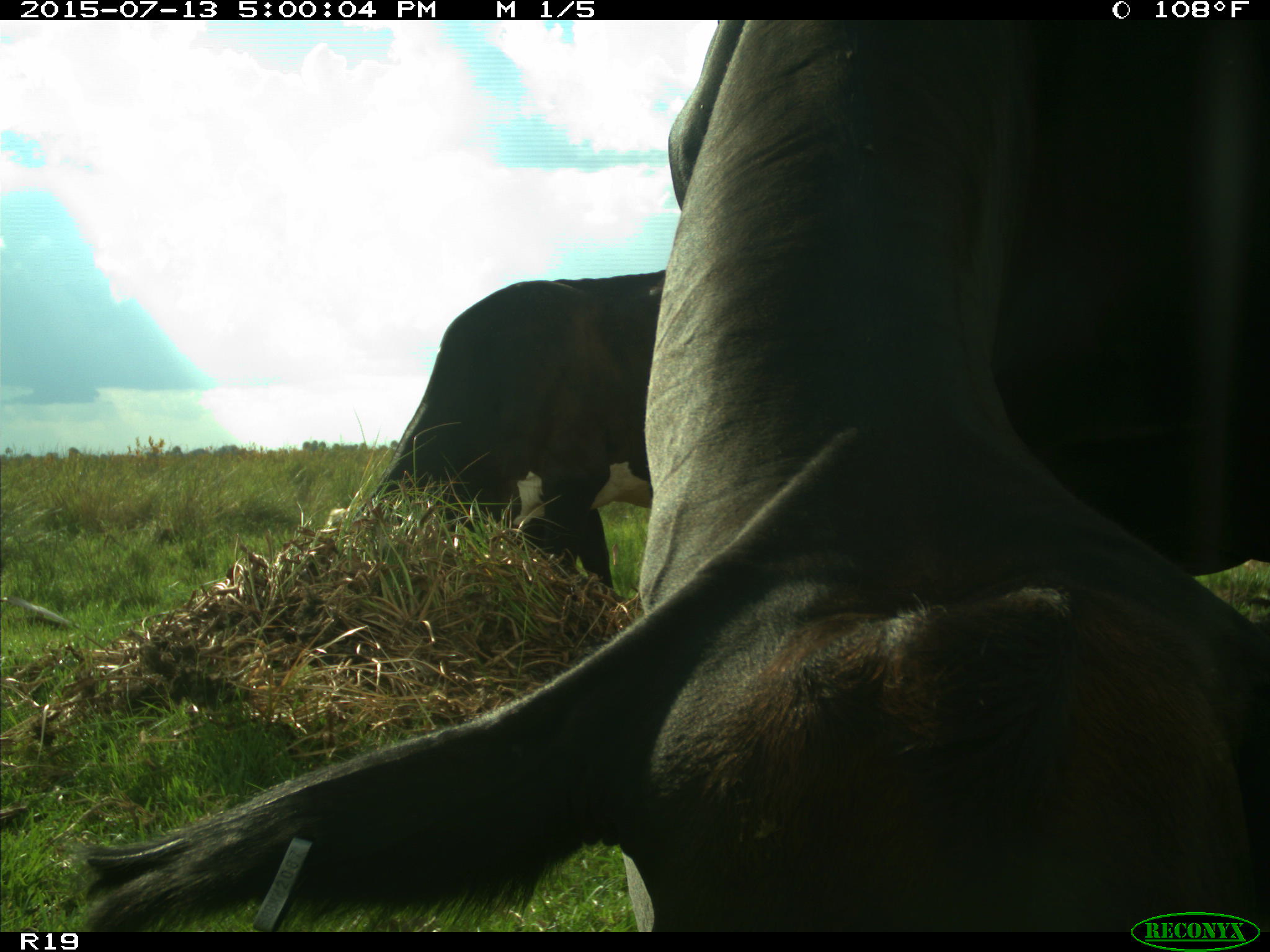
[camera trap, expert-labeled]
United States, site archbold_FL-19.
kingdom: Animalia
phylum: Chordata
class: Mammalia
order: Artiodactyla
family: Bovidae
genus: Bos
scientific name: Bos taurus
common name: domestic cow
Bos taurus (domestic cow).